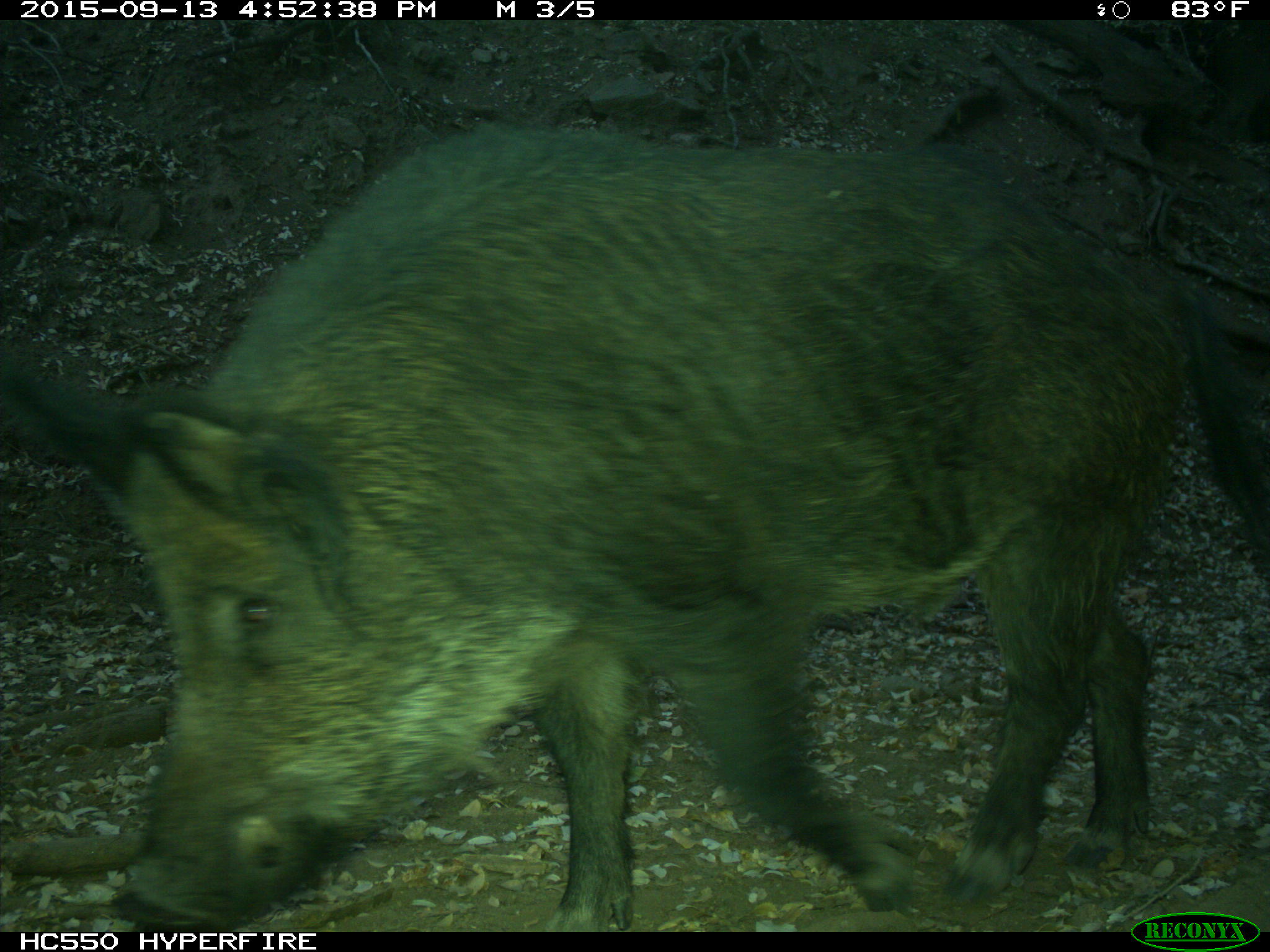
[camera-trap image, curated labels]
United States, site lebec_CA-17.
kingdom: Animalia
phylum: Chordata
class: Mammalia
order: Artiodactyla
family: Suidae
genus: Sus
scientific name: Sus scrofa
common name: wild boar